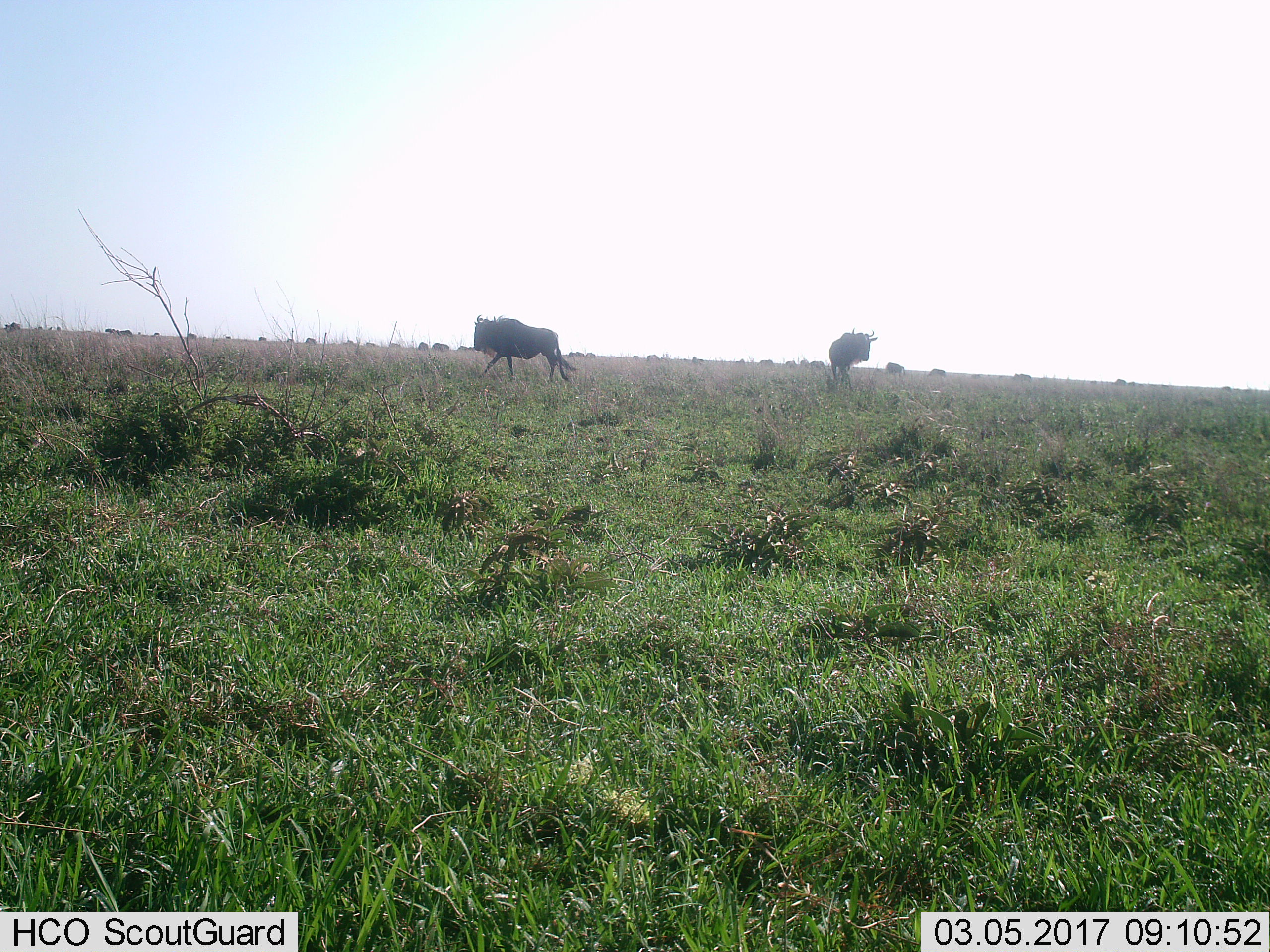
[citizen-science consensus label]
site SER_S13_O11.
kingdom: Animalia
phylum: Chordata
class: Mammalia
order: Artiodactyla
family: Bovidae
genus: Connochaetes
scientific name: Connochaetes taurinus taurinus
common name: blue wildebeest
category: wildebeestblue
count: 11-50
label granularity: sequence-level